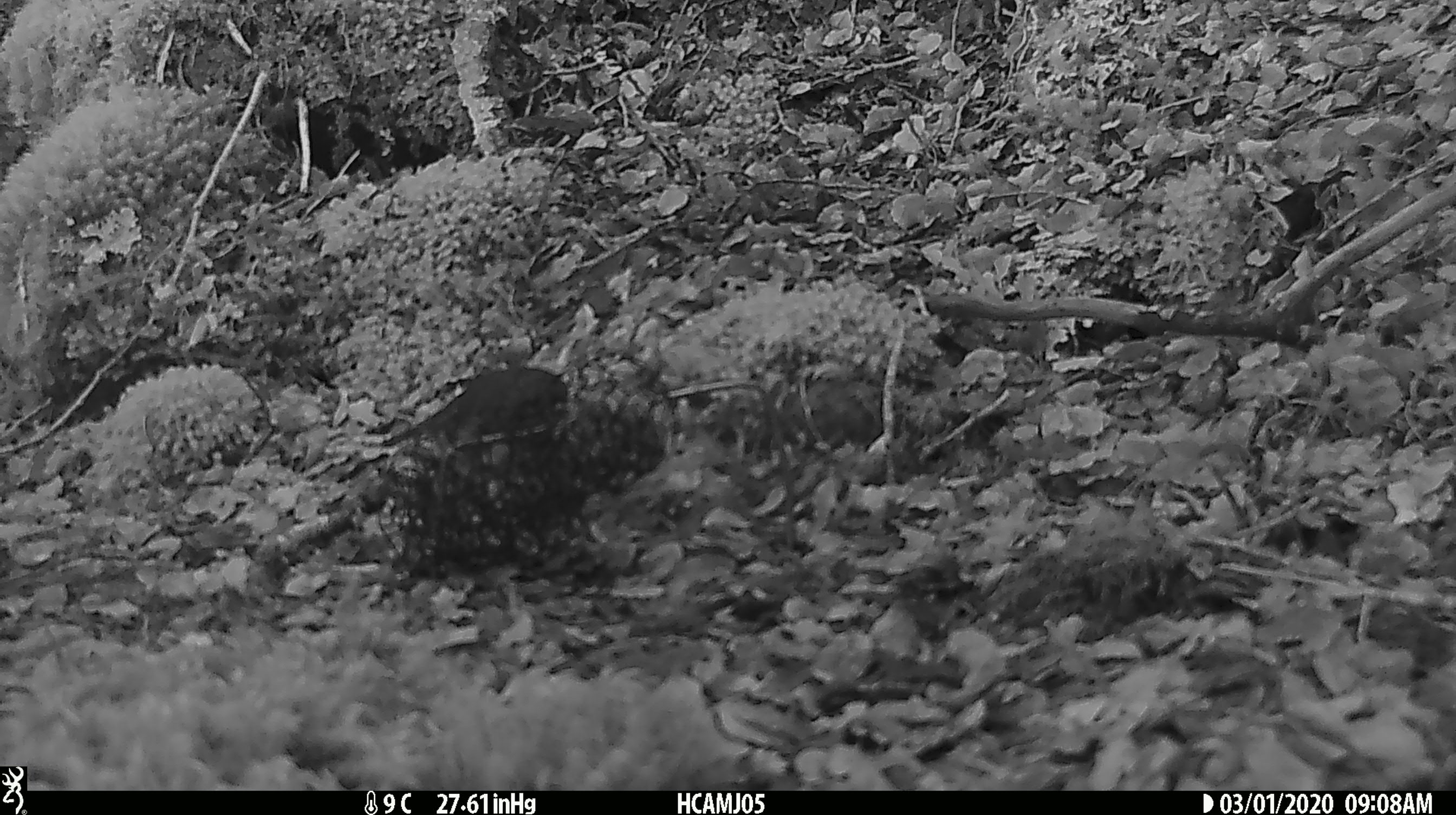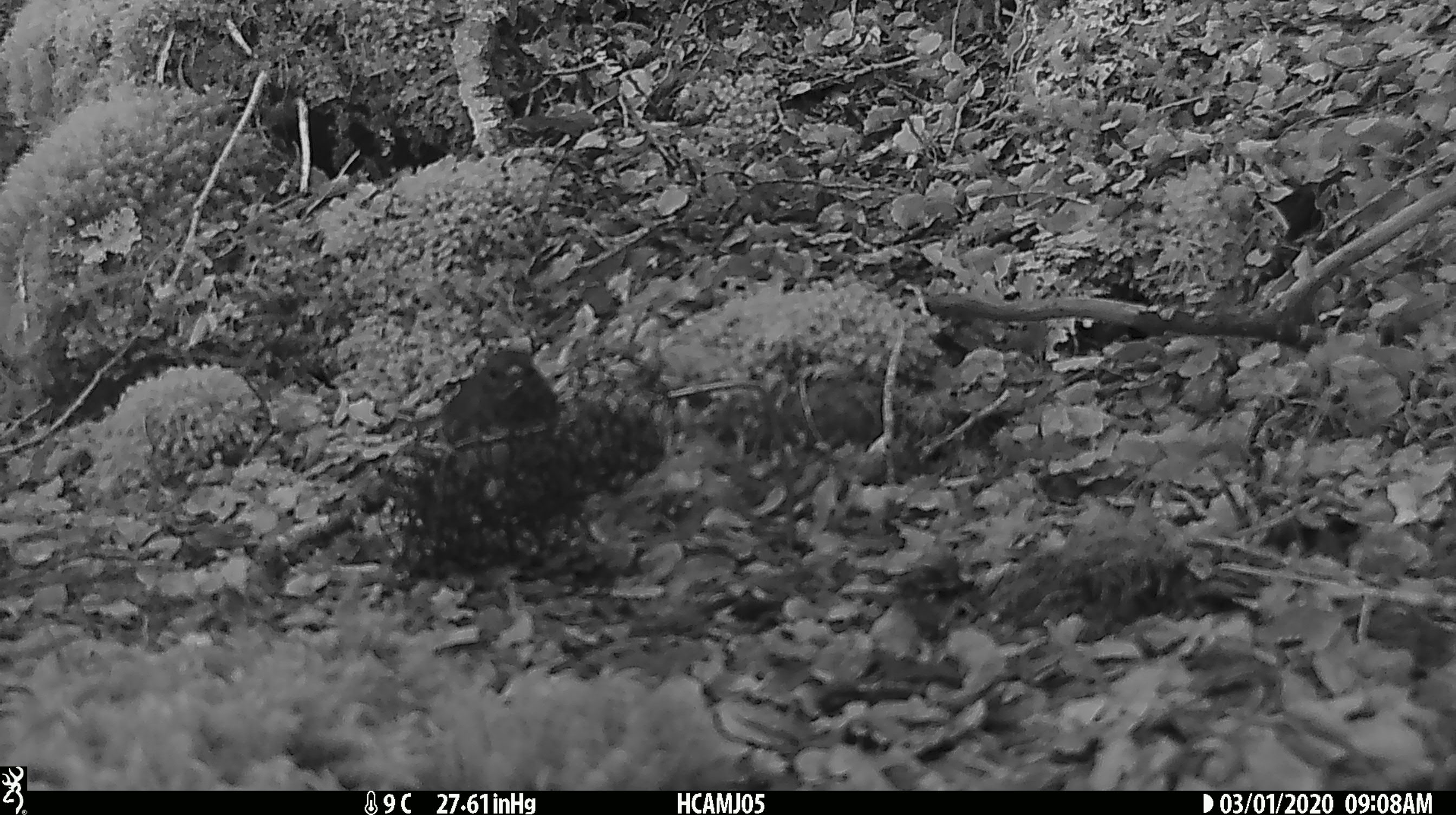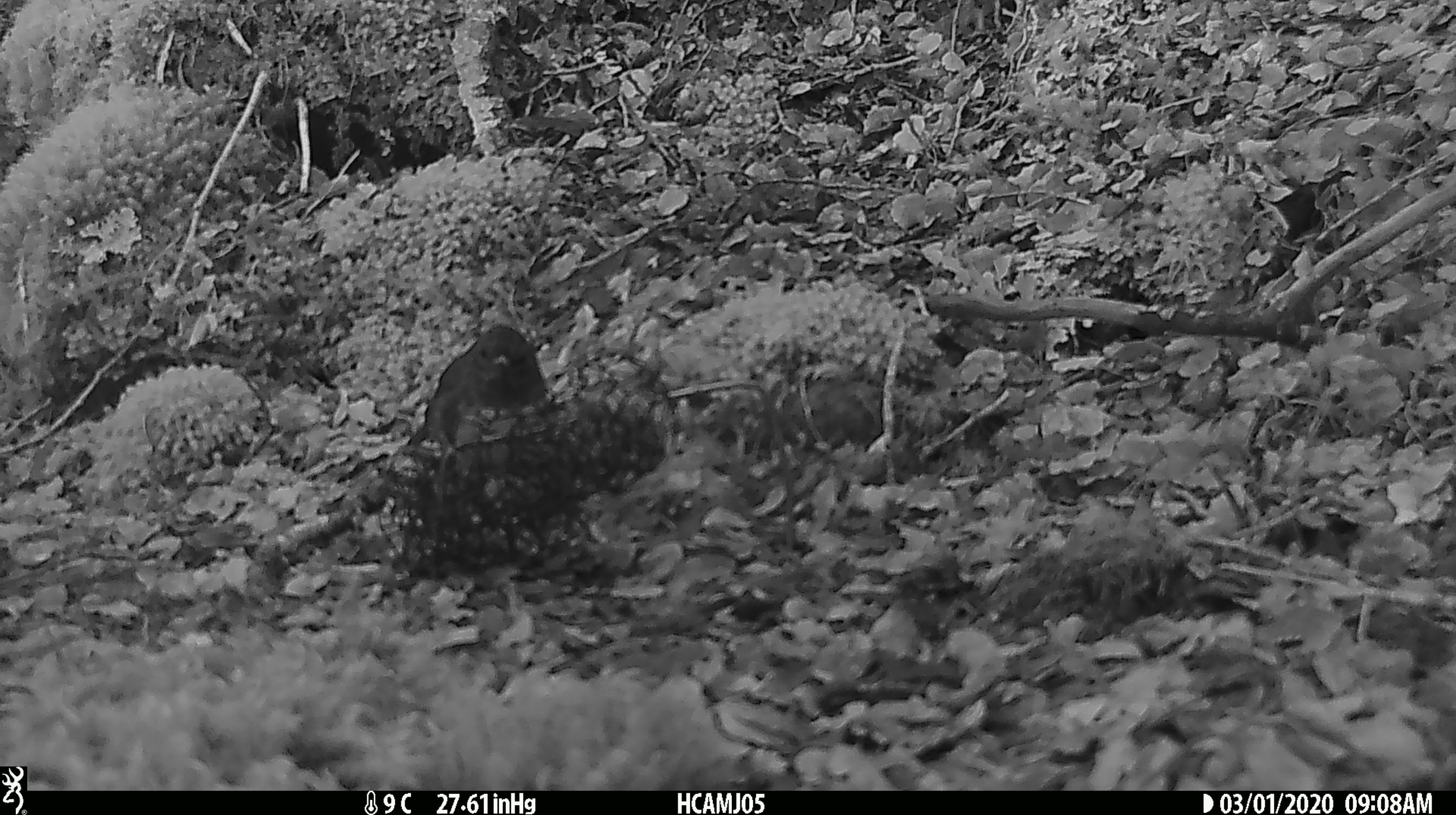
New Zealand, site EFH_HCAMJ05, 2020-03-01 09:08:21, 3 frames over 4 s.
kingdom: Animalia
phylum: Chordata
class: Aves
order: Passeriformes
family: Petroicidae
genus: Petroica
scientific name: Petroica australis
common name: new zealand robin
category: robin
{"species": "robin (new zealand robin) (Petroica australis)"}